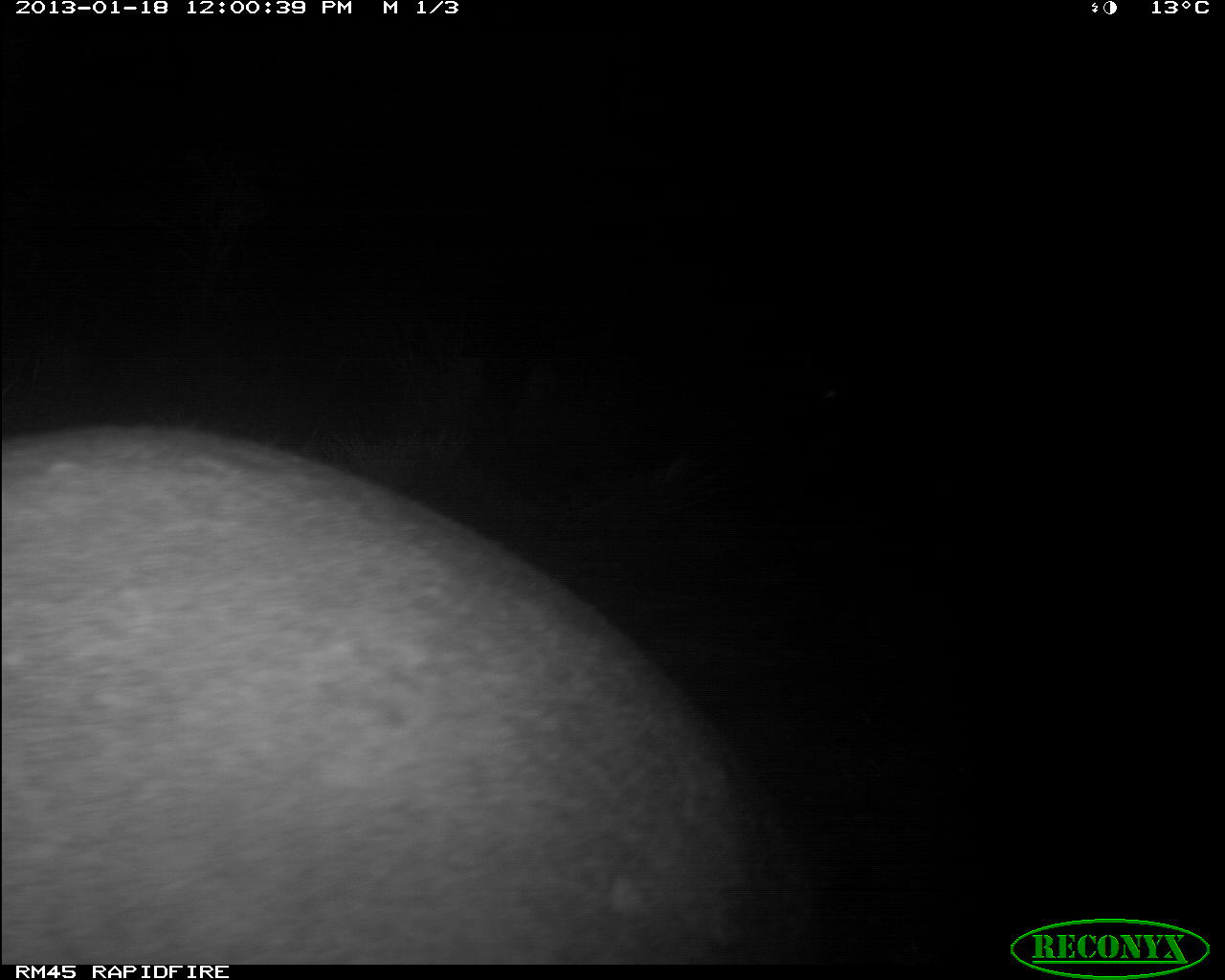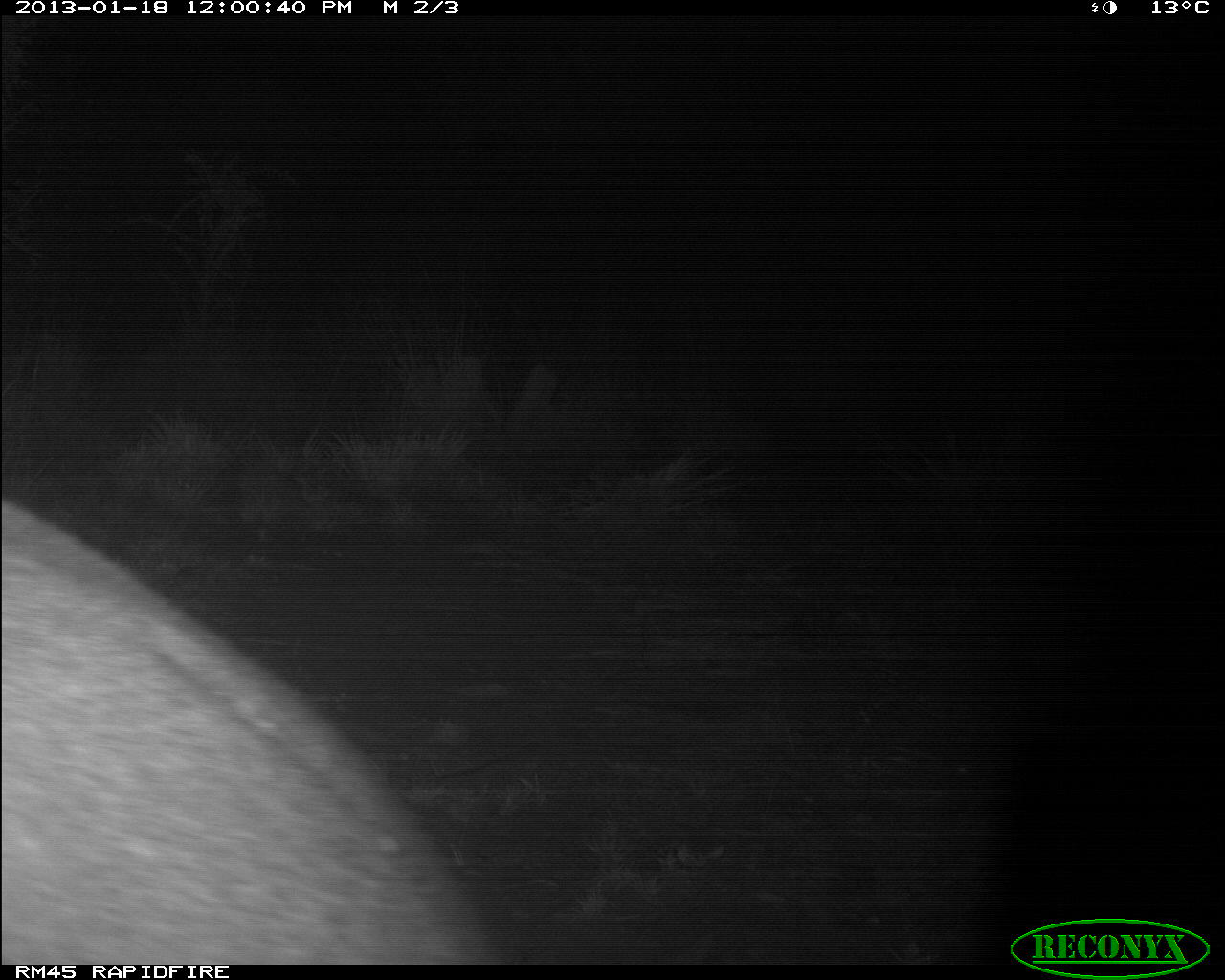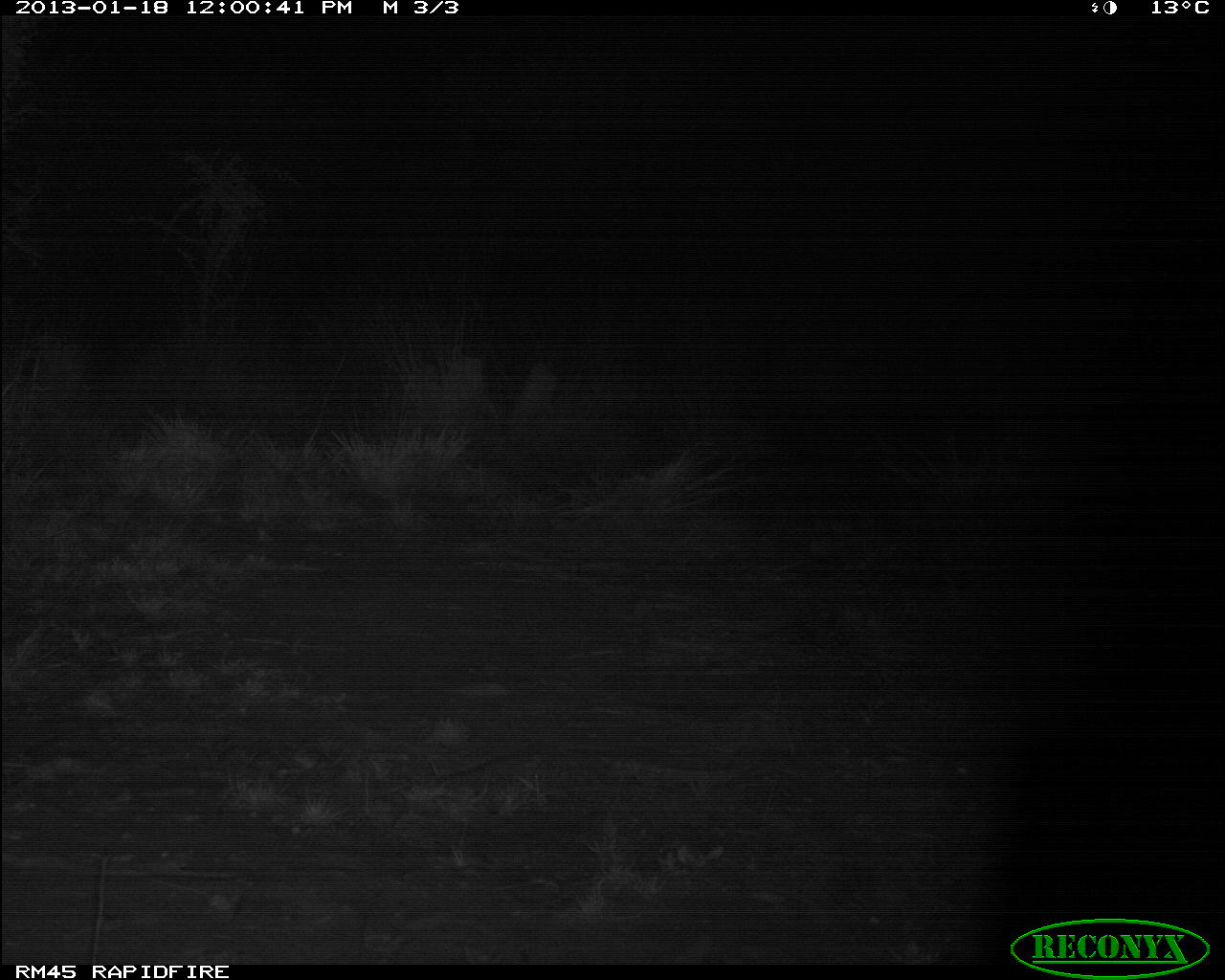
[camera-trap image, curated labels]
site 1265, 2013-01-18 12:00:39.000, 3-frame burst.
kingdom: Animalia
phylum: Chordata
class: Mammalia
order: Tubulidentata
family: Orycteropodidae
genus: Orycteropus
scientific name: Orycteropus afer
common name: aardvark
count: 1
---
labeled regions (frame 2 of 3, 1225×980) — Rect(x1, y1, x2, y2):
orycteropus afer: Rect(2, 500, 501, 962)